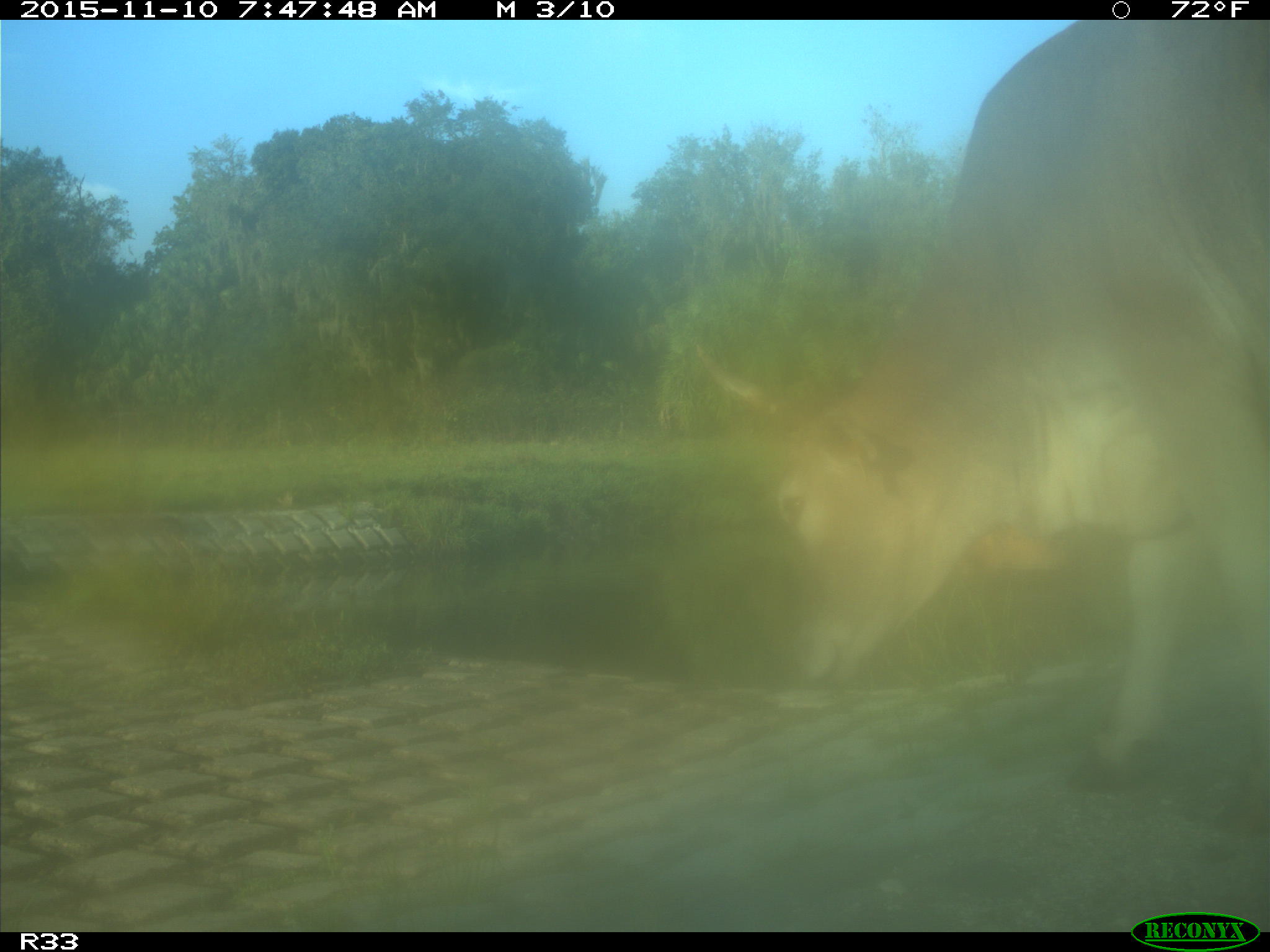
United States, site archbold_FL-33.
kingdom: Animalia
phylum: Chordata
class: Mammalia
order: Artiodactyla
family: Bovidae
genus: Bos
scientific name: Bos taurus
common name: domestic cow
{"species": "Bos taurus (domestic cow)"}